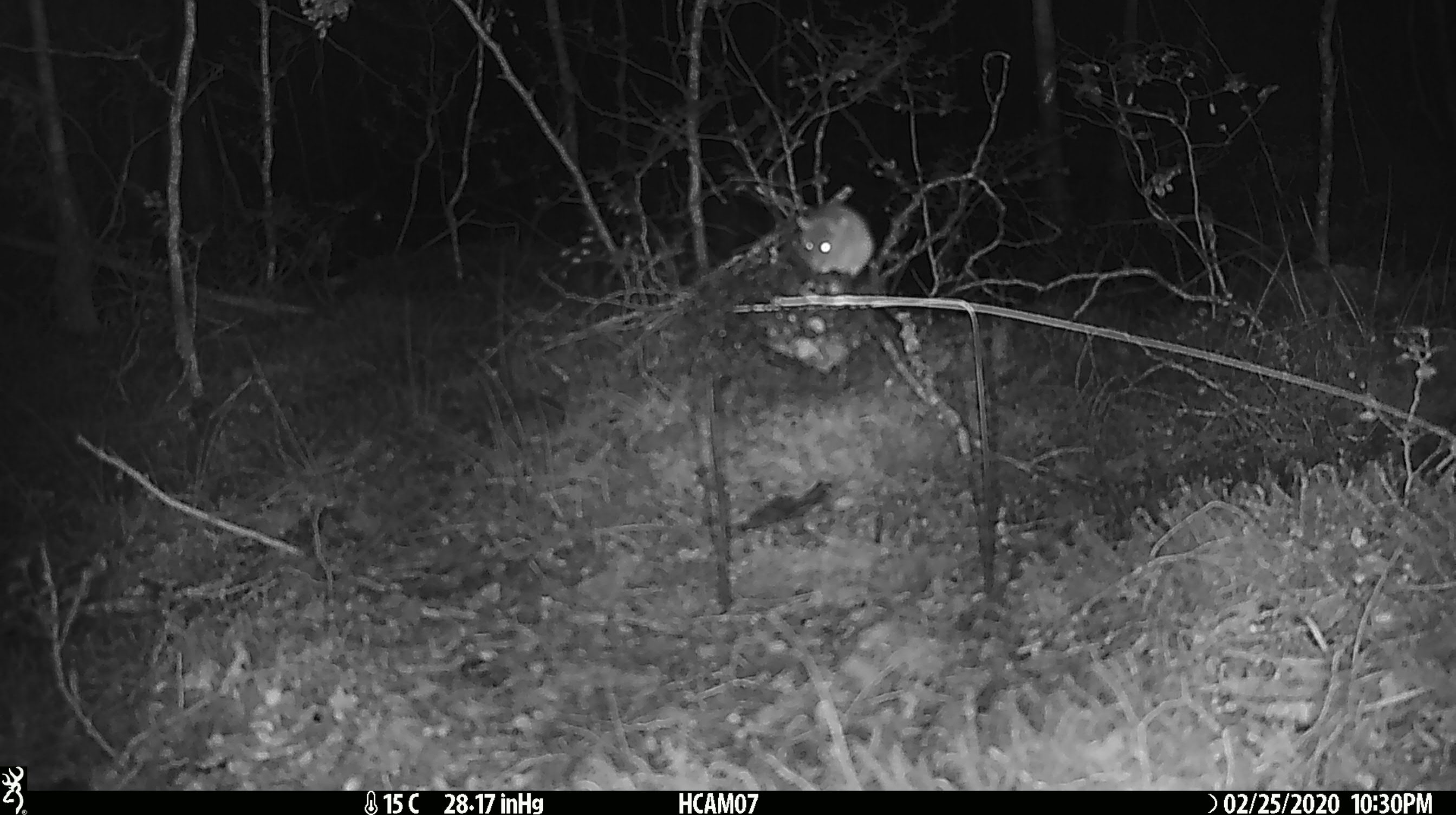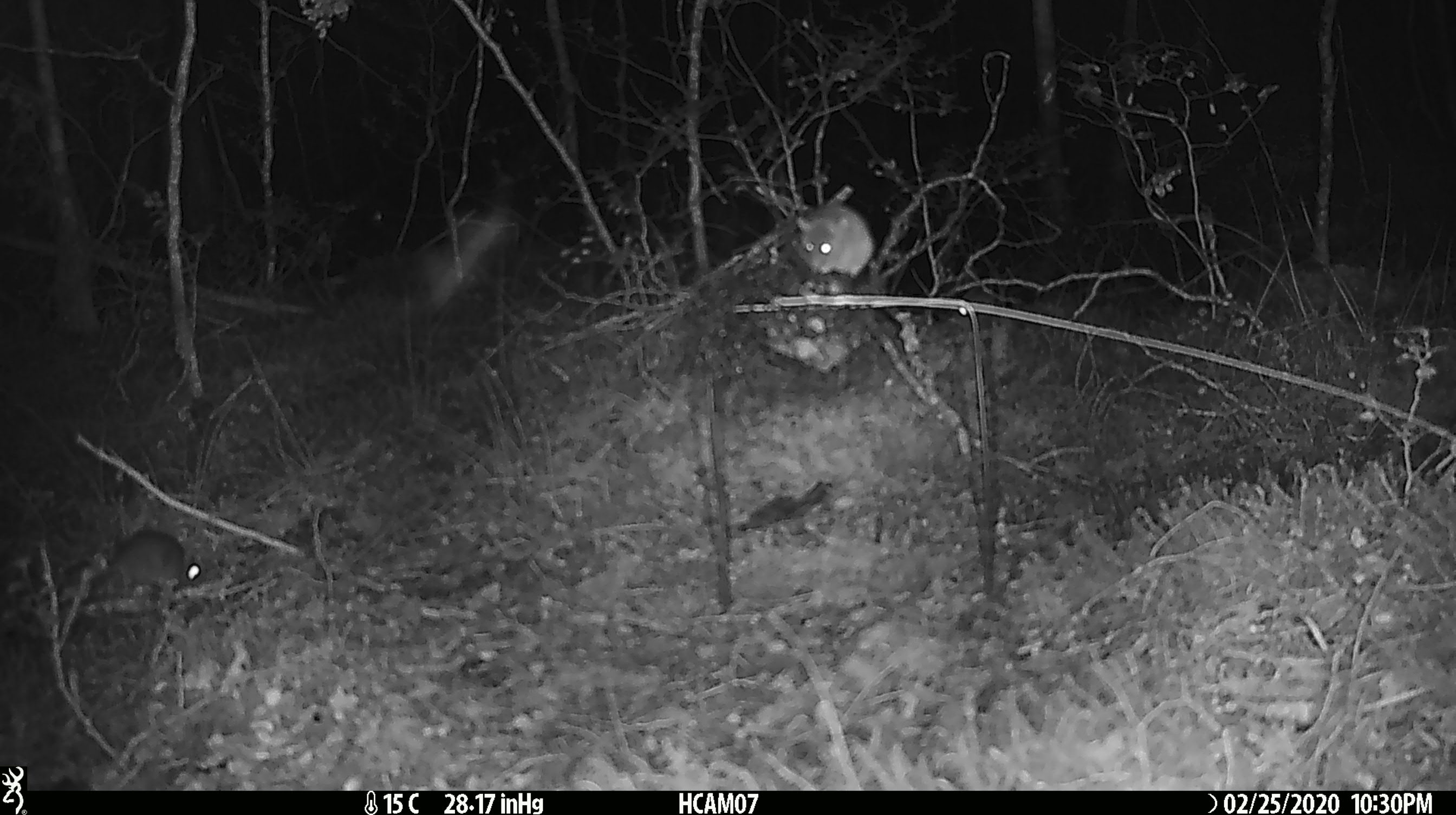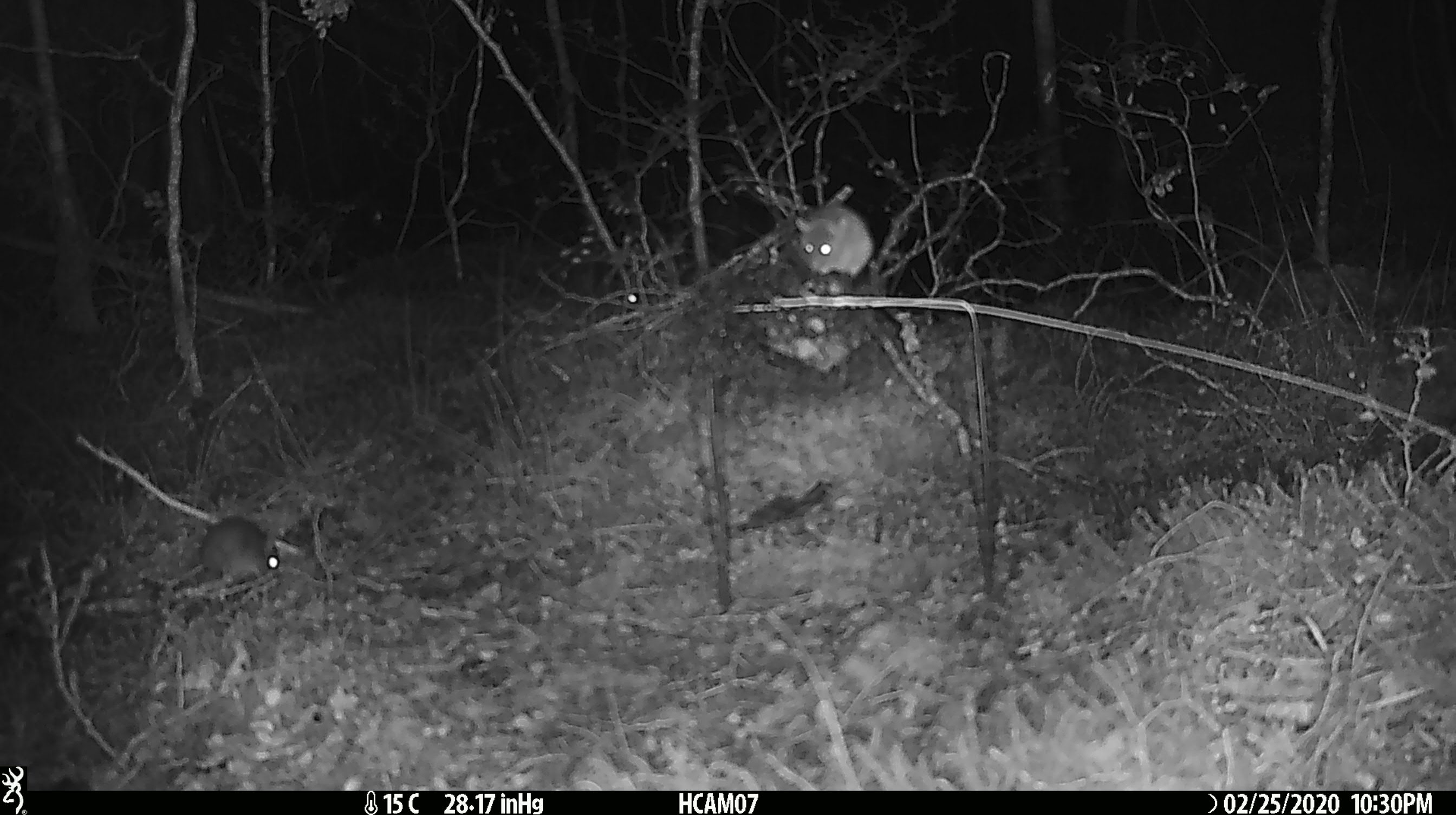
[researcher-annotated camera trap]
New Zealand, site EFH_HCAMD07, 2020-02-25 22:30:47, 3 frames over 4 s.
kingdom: Animalia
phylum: Chordata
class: Mammalia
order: Rodentia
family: Muridae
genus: Mus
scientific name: Mus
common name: mouse